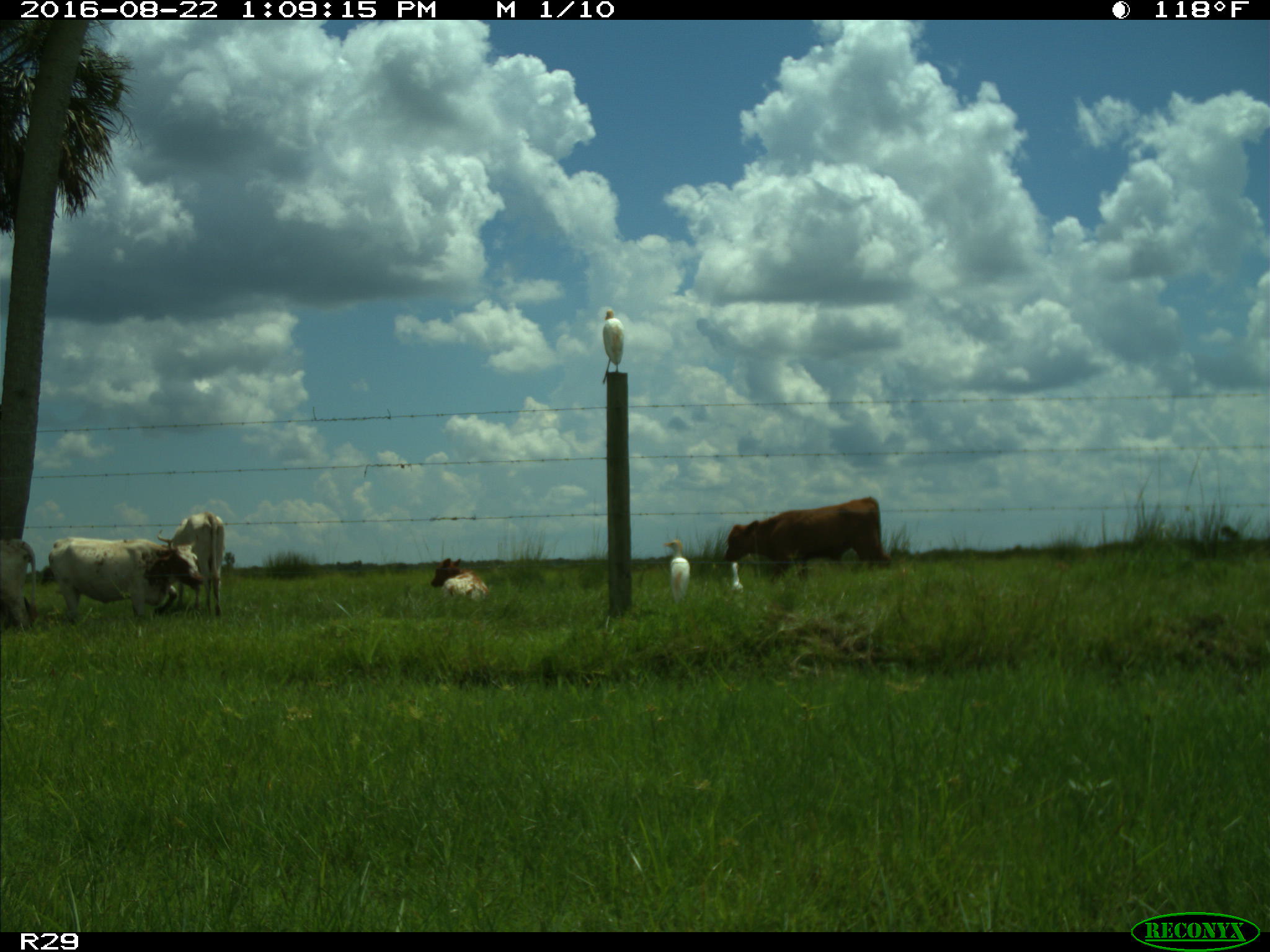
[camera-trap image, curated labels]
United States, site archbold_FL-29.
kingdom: Animalia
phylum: Chordata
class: Mammalia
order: Artiodactyla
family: Bovidae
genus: Bos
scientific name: Bos taurus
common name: domestic cow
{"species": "Bos taurus (domestic cow)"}